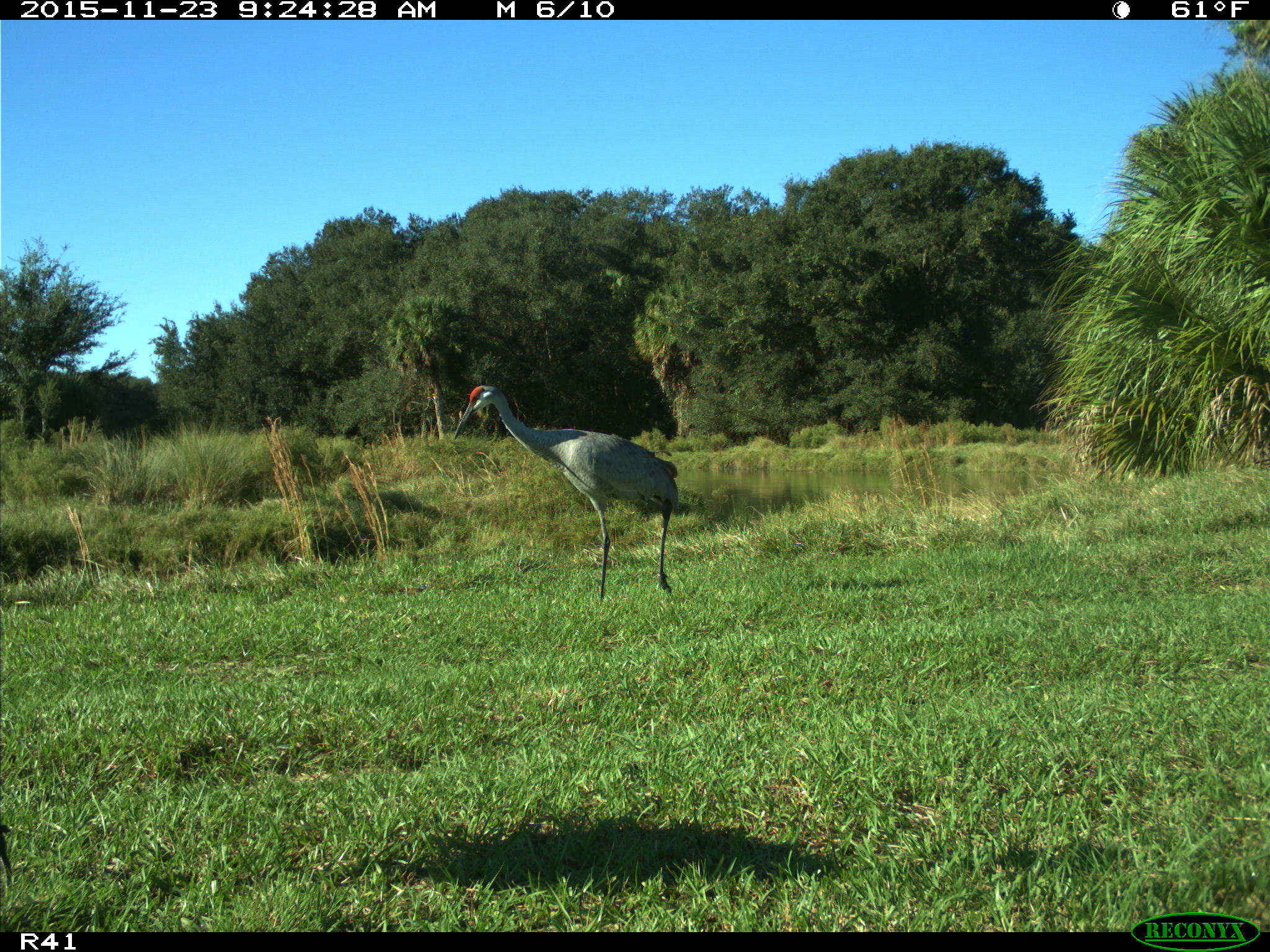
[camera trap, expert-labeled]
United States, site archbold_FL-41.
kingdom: Animalia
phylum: Chordata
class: Aves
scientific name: Aves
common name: birds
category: unidentified bird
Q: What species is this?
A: Unidentified bird (birds) (Aves).